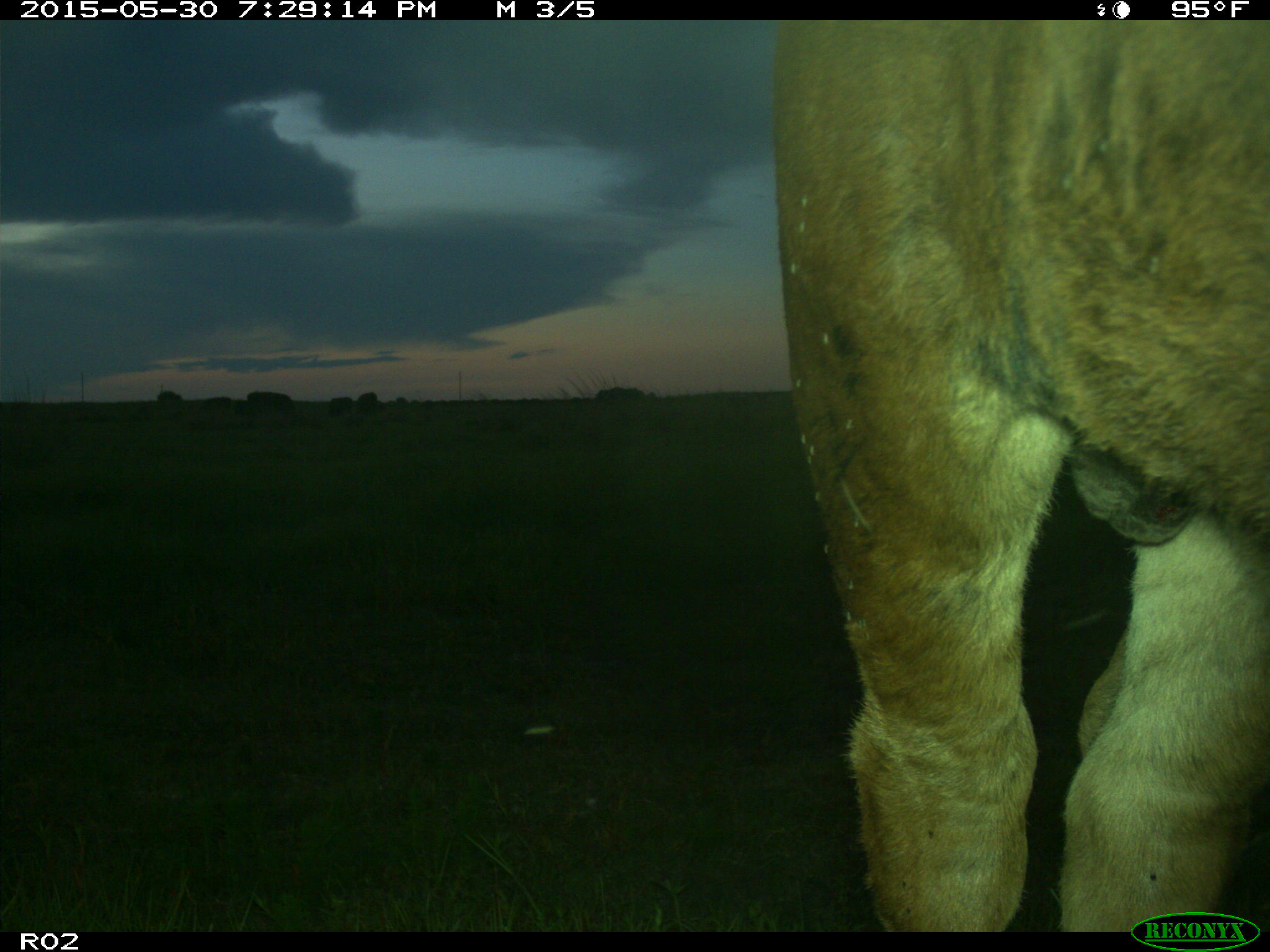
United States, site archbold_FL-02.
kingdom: Animalia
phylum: Chordata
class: Mammalia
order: Artiodactyla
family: Bovidae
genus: Bos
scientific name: Bos taurus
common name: domestic cow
Bos taurus (domestic cow).